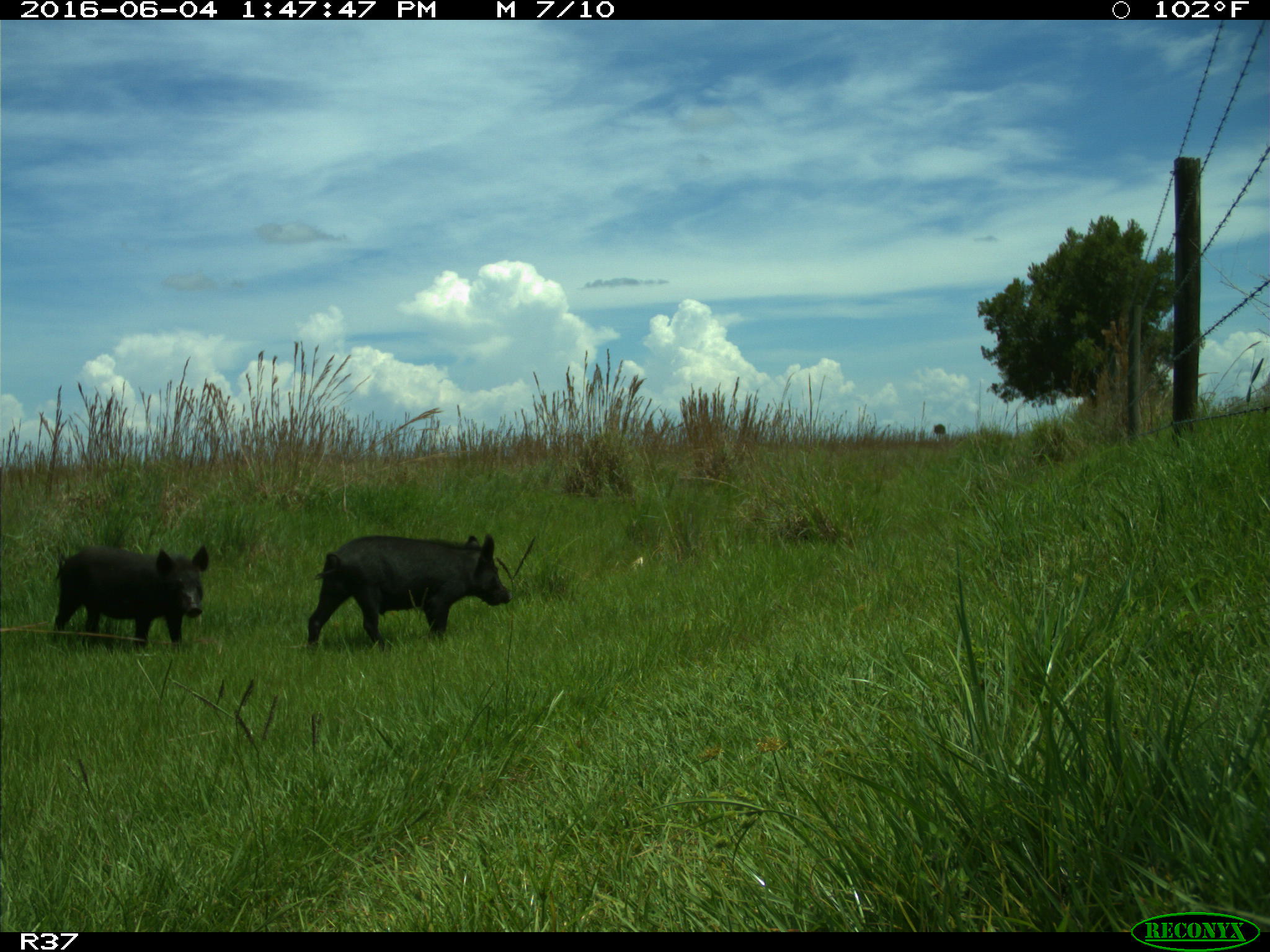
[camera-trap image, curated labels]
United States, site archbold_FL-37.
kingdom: Animalia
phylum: Chordata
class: Mammalia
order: Artiodactyla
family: Suidae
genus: Sus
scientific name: Sus scrofa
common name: wild boar